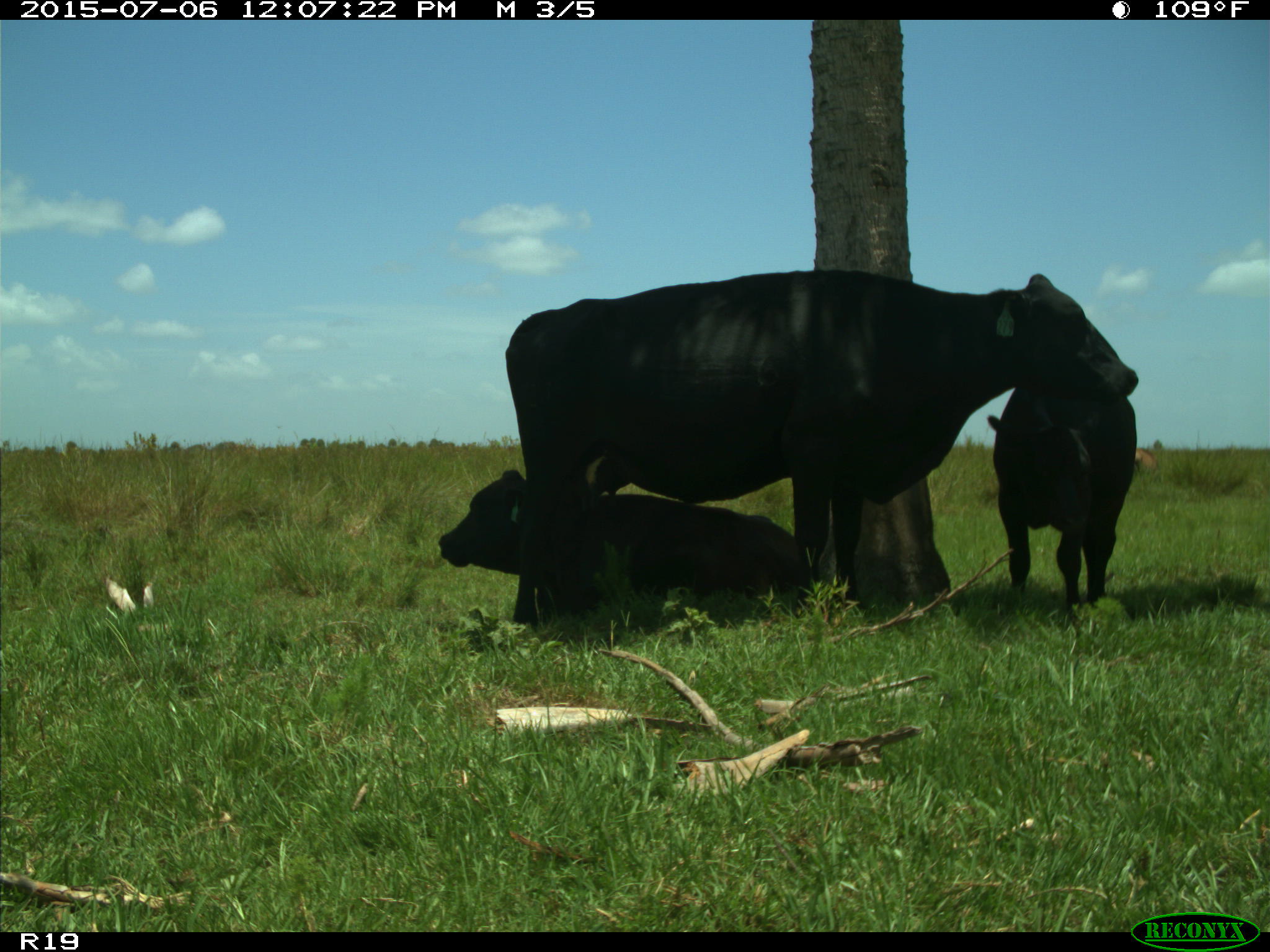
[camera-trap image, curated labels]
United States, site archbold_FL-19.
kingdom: Animalia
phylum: Chordata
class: Mammalia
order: Artiodactyla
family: Bovidae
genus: Bos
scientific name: Bos taurus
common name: domestic cow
Bos taurus (domestic cow).